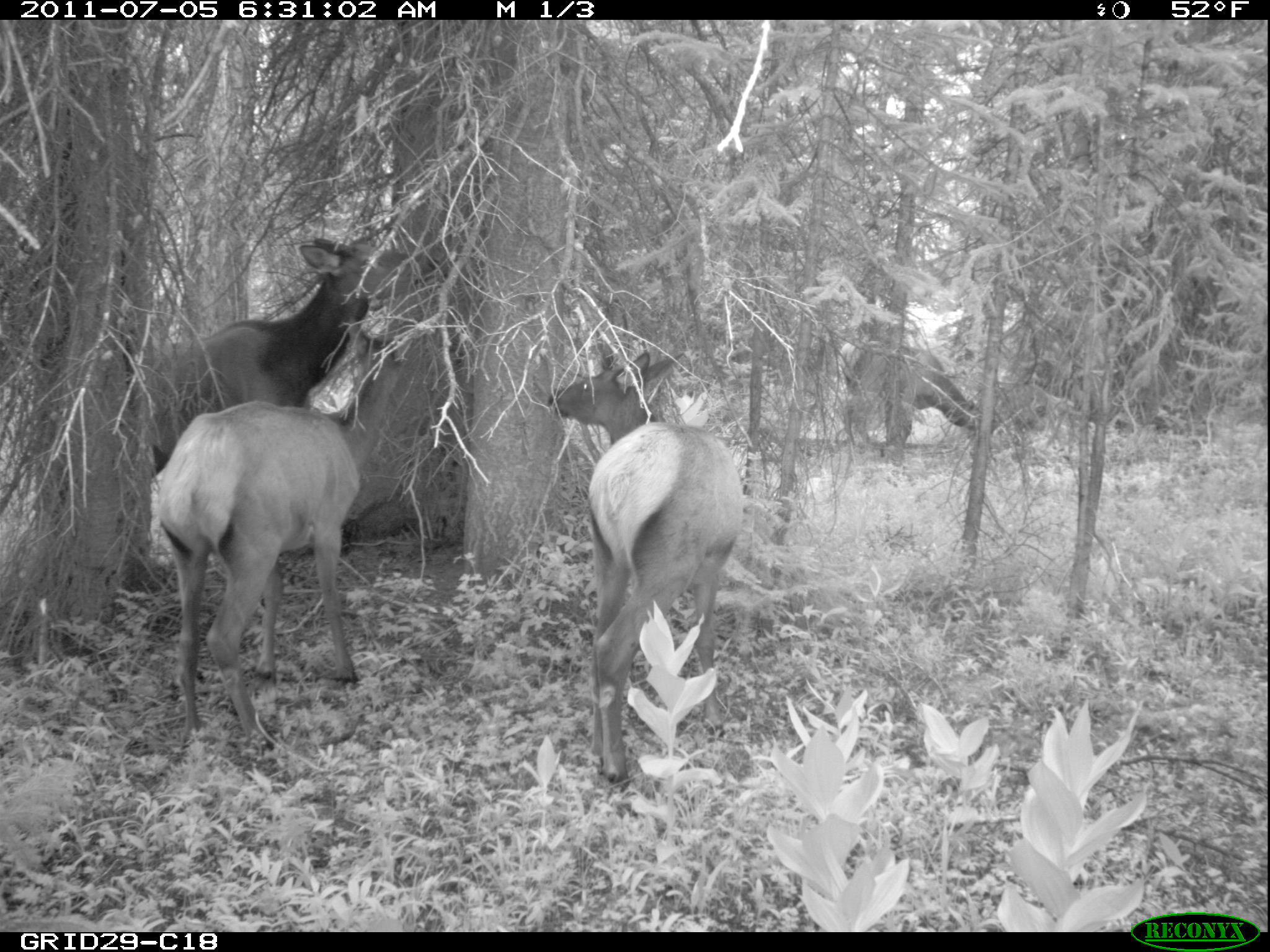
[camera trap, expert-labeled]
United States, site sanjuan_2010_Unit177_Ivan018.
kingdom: Animalia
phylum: Chordata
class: Mammalia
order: Artiodactyla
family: Cervidae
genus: Cervus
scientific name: Cervus elaphus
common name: red deer